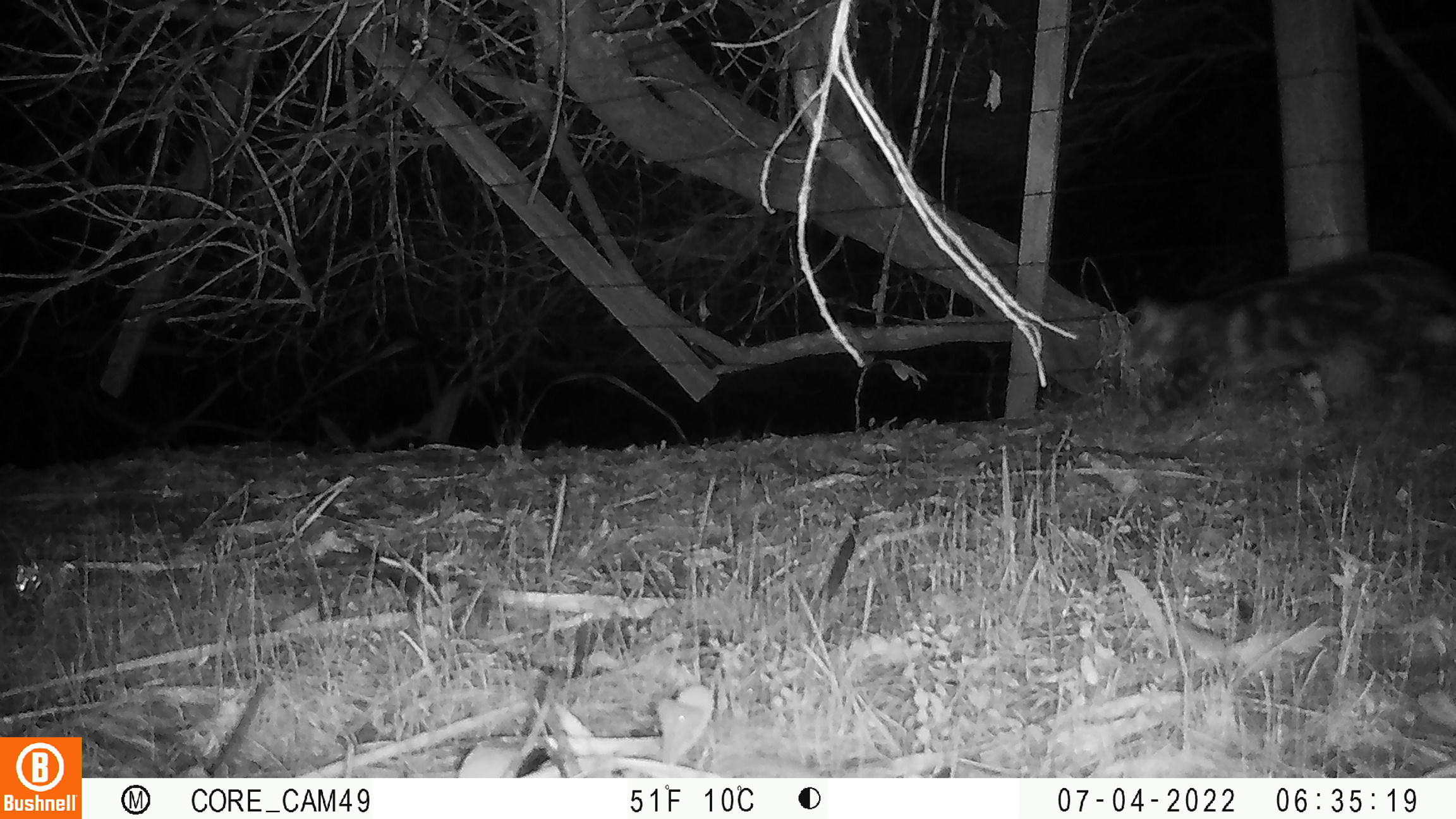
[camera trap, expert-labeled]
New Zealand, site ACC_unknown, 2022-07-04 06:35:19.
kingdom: Animalia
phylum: Chordata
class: Mammalia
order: Carnivora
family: Felidae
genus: Felis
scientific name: Felis catus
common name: domestic cat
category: cat